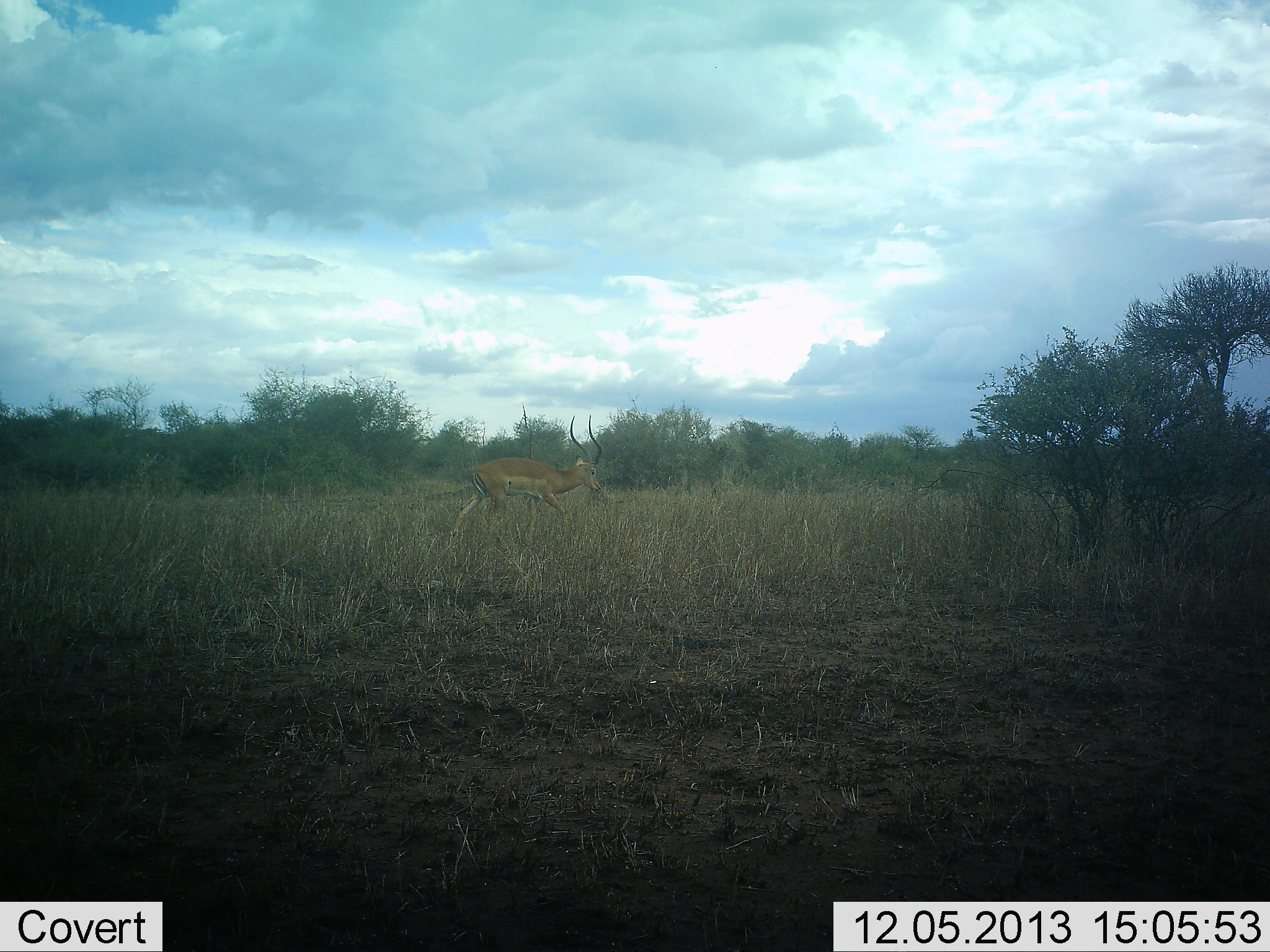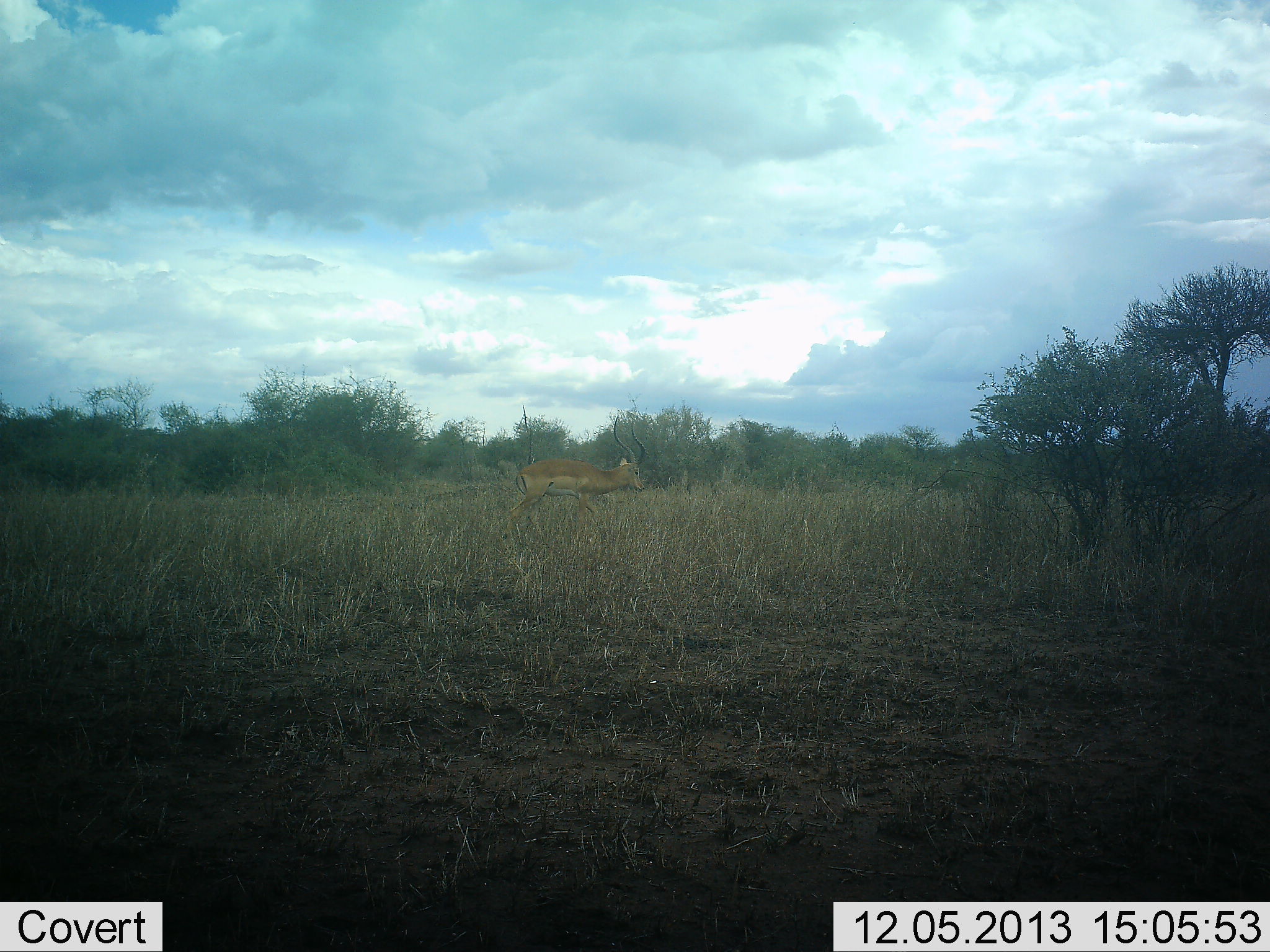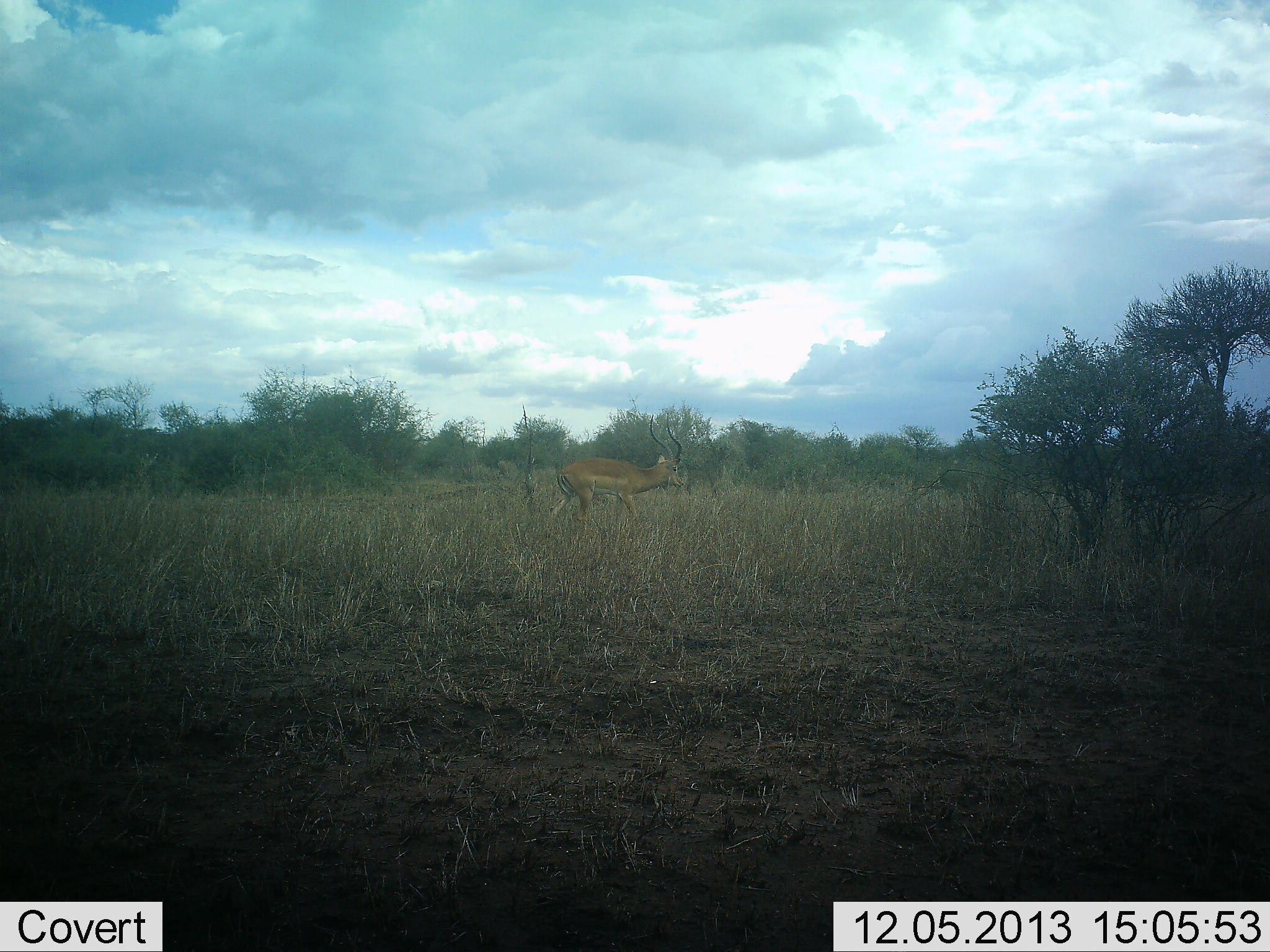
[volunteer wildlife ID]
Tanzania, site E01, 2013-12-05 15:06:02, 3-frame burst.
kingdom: Animalia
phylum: Chordata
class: Mammalia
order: Artiodactyla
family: Bovidae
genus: Aepyceros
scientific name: Aepyceros melampus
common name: impala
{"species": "impala (Aepyceros melampus)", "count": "1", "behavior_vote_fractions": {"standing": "0%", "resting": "0%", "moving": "100%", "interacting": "0%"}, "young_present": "10%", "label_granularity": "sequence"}